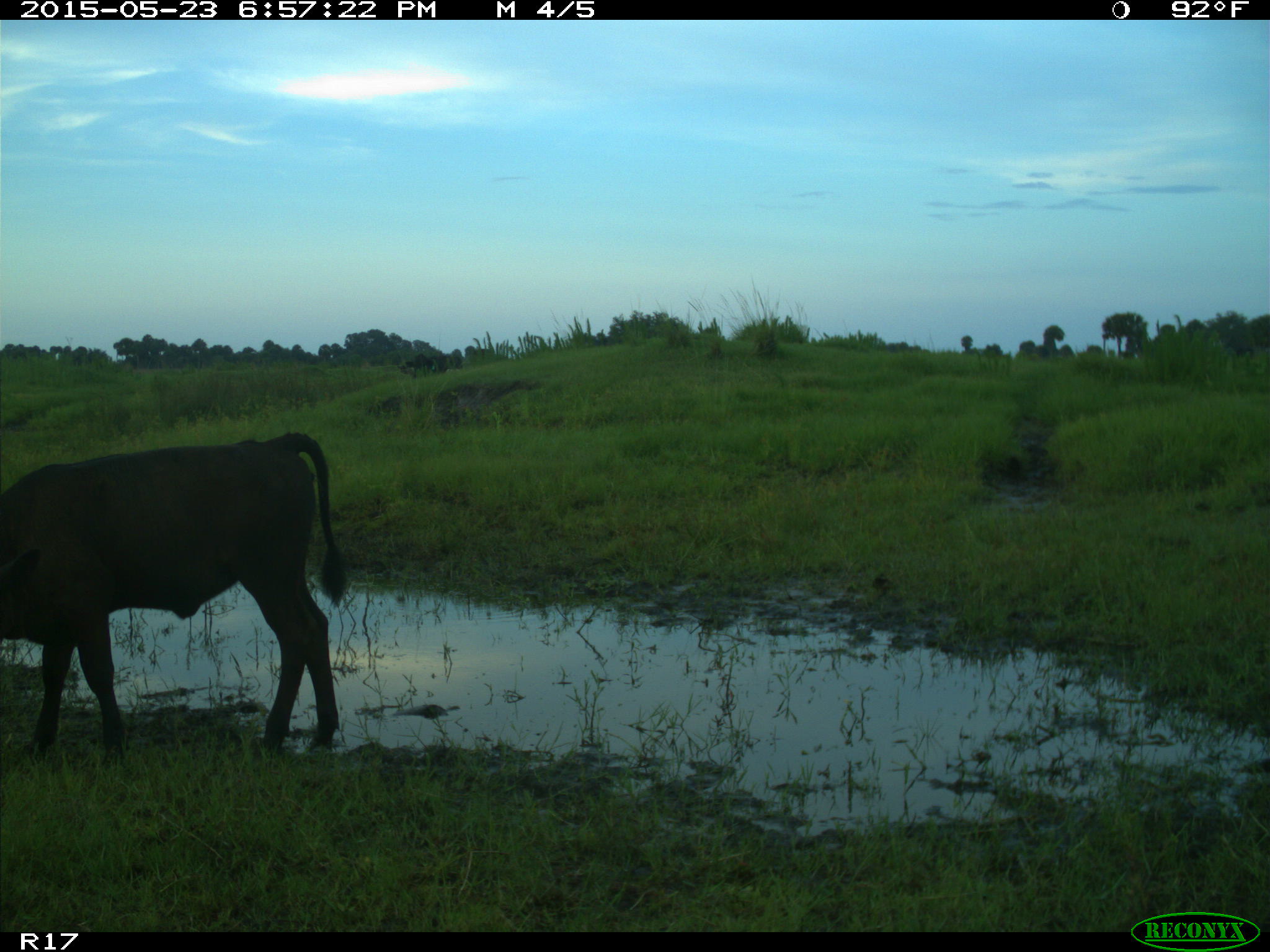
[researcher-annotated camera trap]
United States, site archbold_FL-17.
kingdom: Animalia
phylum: Chordata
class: Mammalia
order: Artiodactyla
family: Bovidae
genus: Bos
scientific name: Bos taurus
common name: domestic cow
Bos taurus (domestic cow).